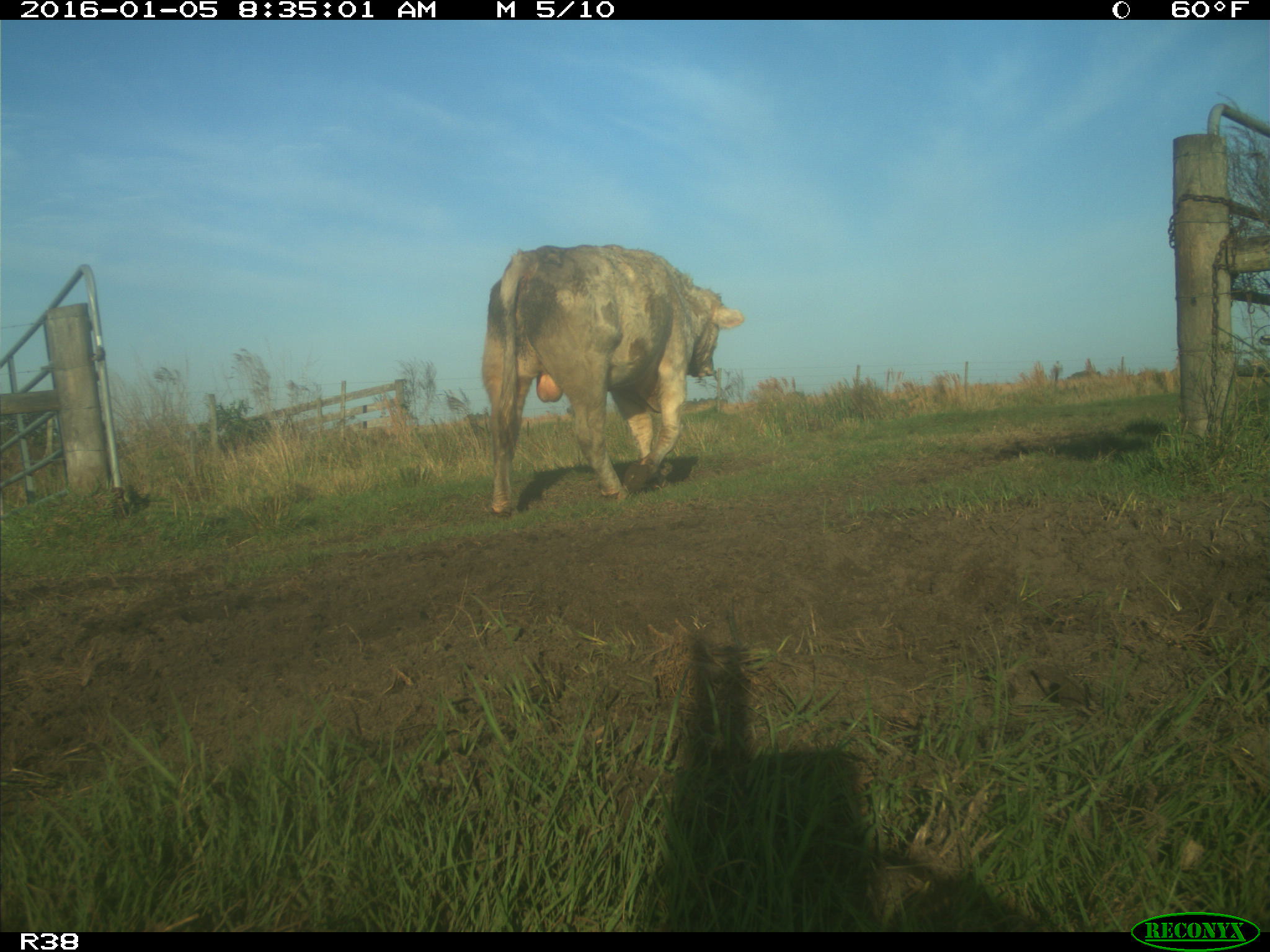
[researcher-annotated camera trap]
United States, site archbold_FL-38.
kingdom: Animalia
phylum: Chordata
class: Mammalia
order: Artiodactyla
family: Bovidae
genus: Bos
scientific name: Bos taurus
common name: domestic cow